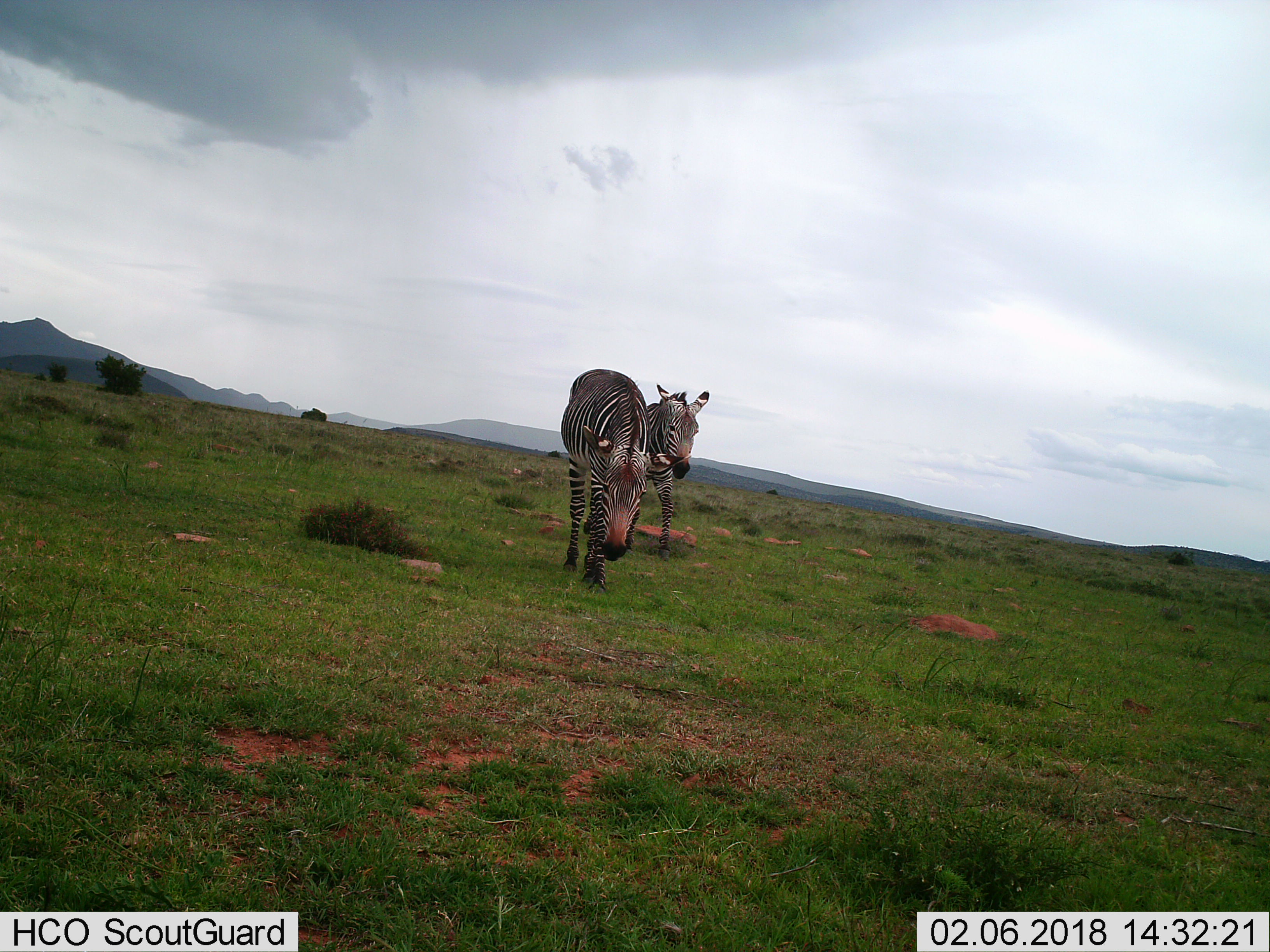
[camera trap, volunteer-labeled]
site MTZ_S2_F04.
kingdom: Animalia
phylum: Chordata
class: Mammalia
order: Perissodactyla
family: Equidae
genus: Equus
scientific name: Equus zebra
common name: mountain zebra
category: zebramountain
Zebramountain (mountain zebra) (Equus zebra), count 2. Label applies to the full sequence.